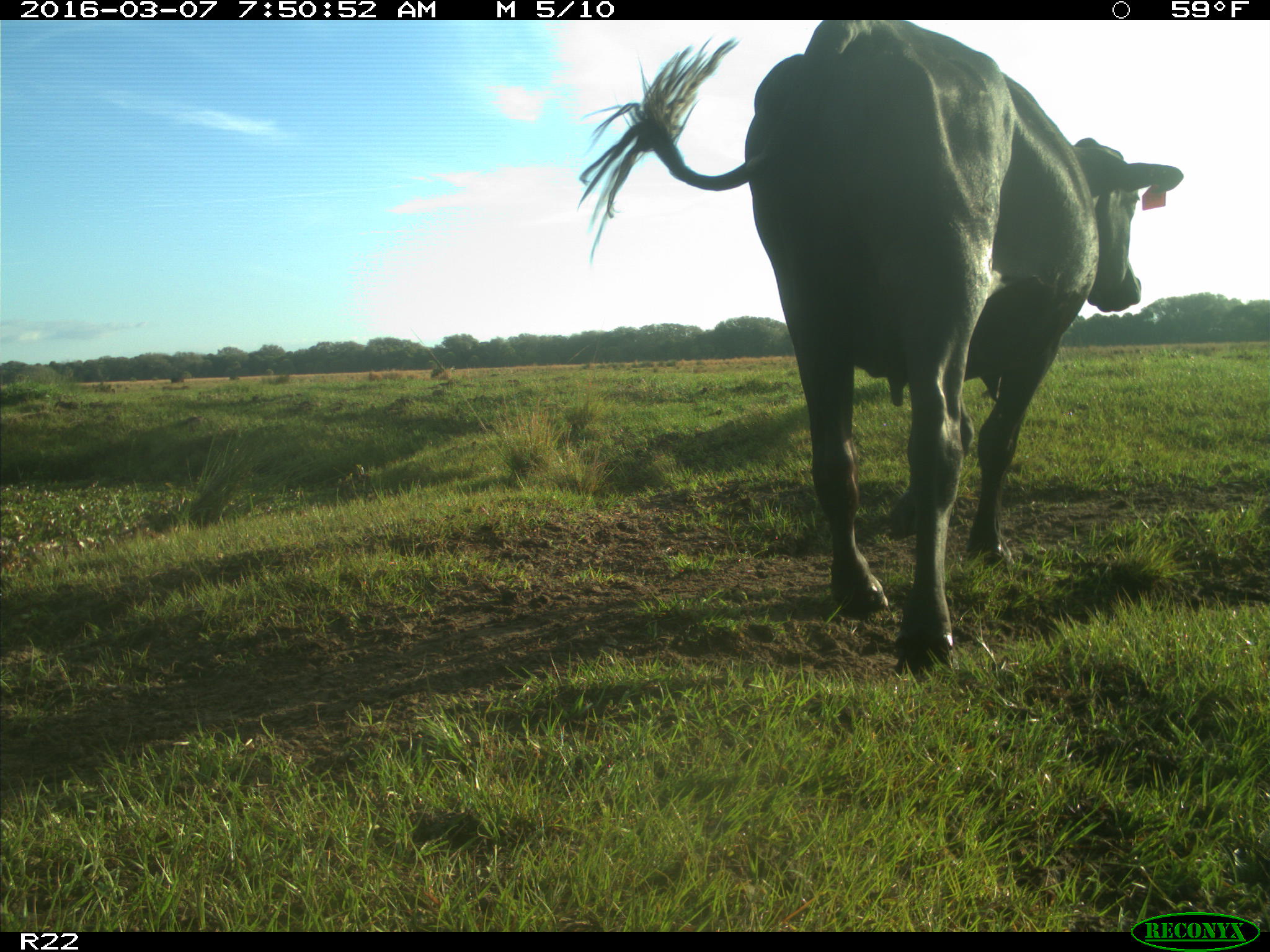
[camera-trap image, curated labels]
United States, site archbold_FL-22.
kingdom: Animalia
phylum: Chordata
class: Mammalia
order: Artiodactyla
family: Bovidae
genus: Bos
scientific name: Bos taurus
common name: domestic cow